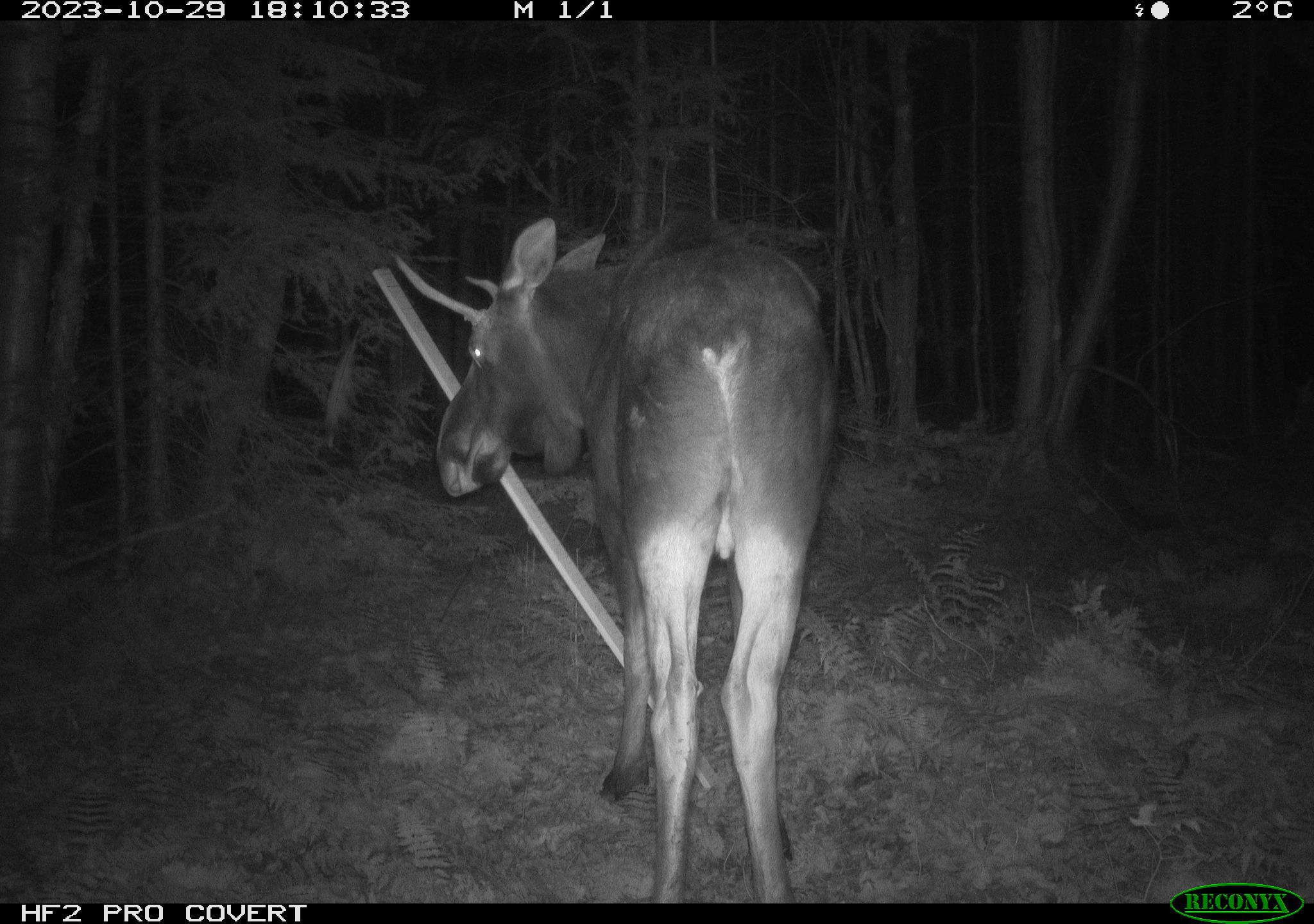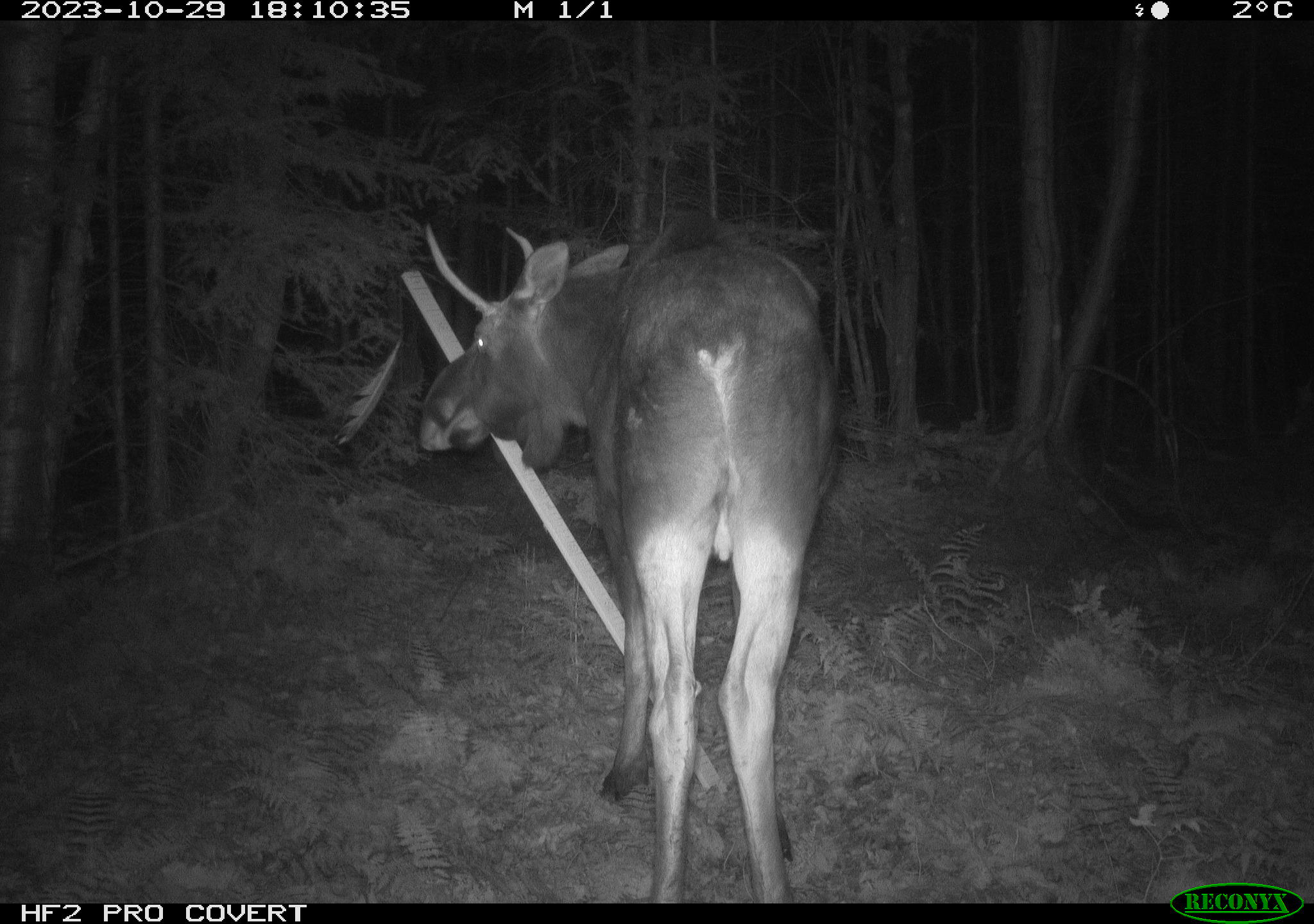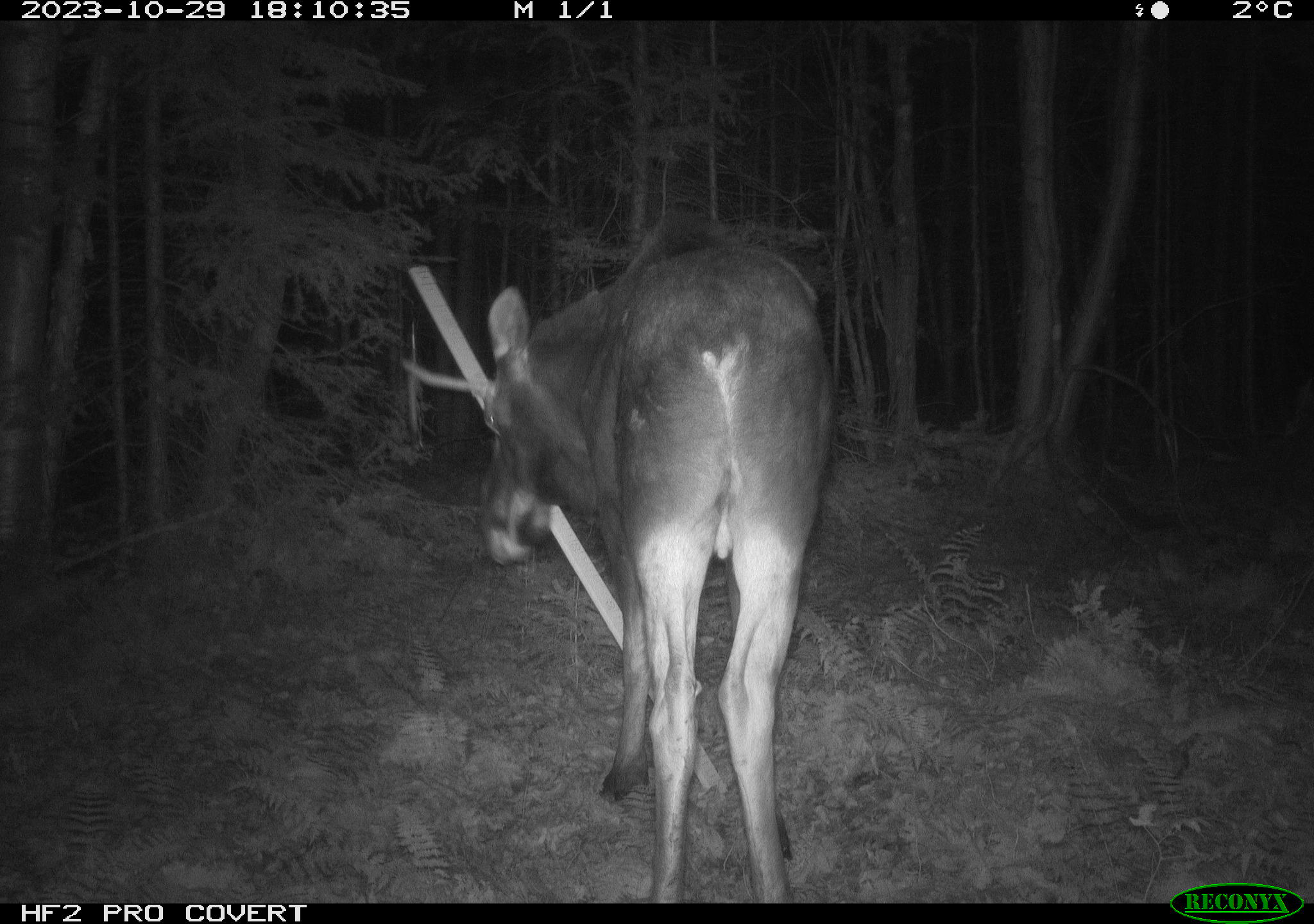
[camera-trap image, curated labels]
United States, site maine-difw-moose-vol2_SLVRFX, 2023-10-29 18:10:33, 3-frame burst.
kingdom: Animalia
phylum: Chordata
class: Mammalia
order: Artiodactyla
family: Cervidae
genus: Alces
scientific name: Alces alces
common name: moose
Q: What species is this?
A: Moose (Alces alces).